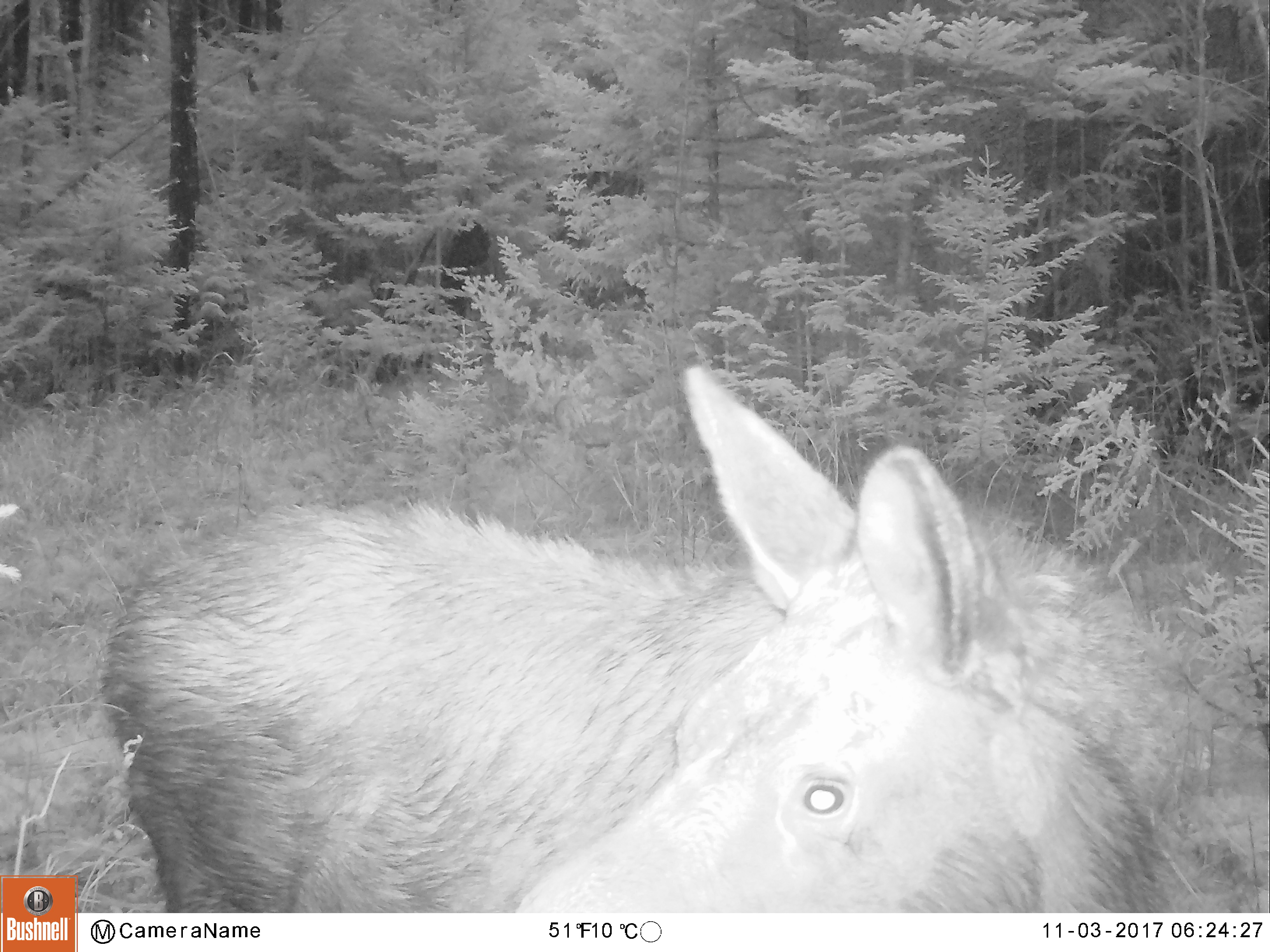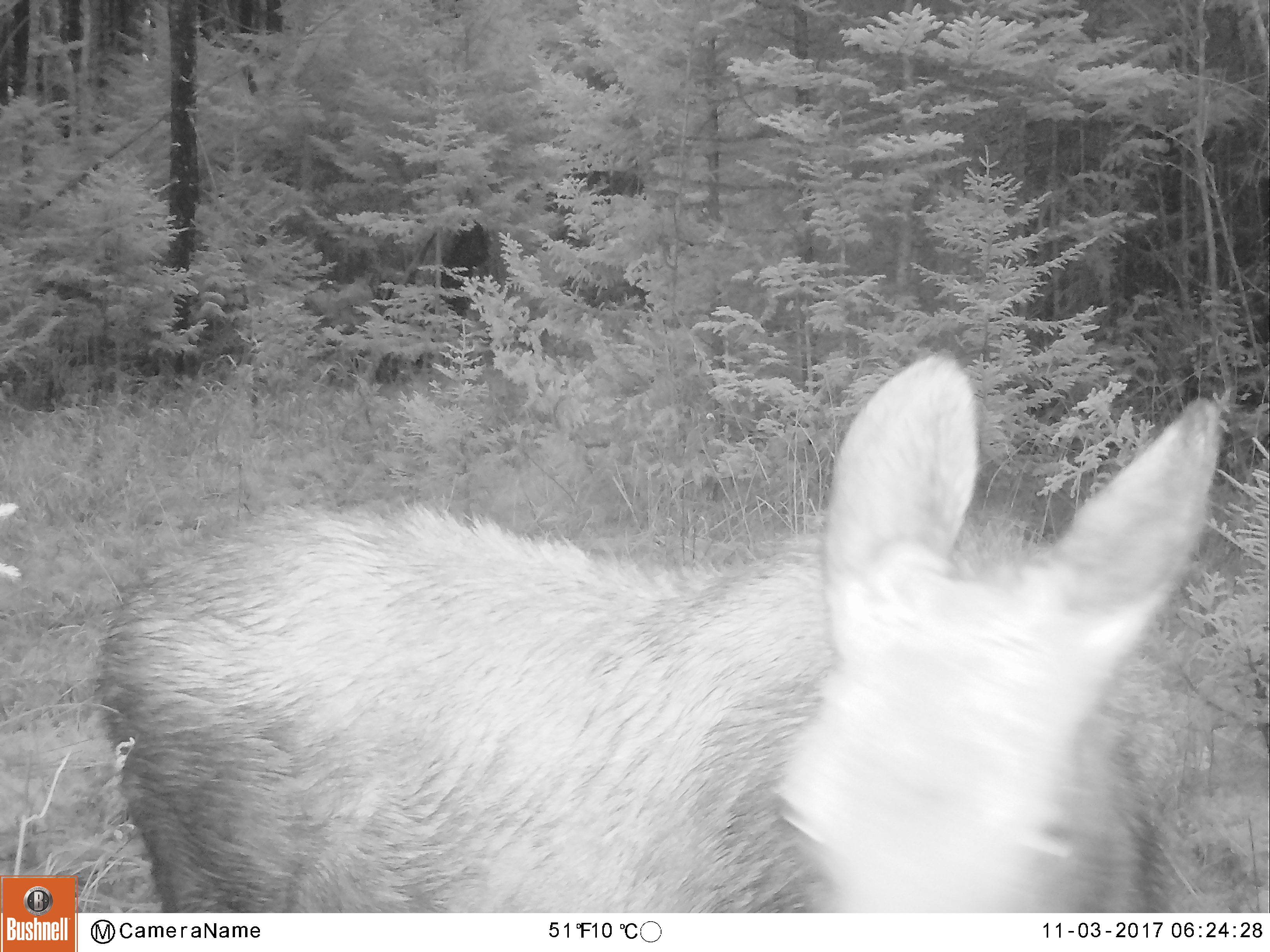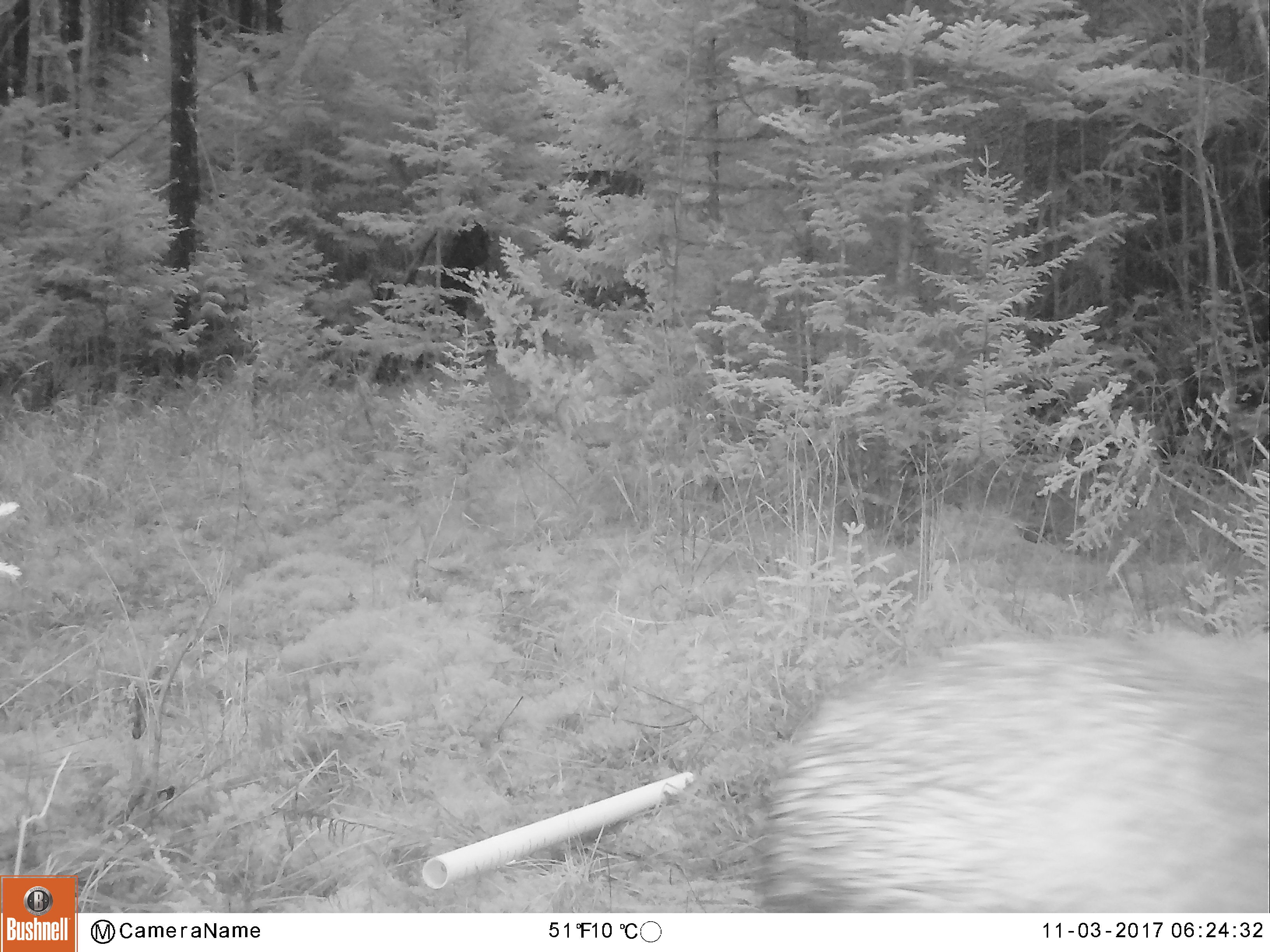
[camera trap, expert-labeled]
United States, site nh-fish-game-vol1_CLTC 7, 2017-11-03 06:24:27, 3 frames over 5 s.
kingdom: Animalia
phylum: Chordata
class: Mammalia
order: Artiodactyla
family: Cervidae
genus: Alces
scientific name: Alces alces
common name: moose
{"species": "moose (Alces alces)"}